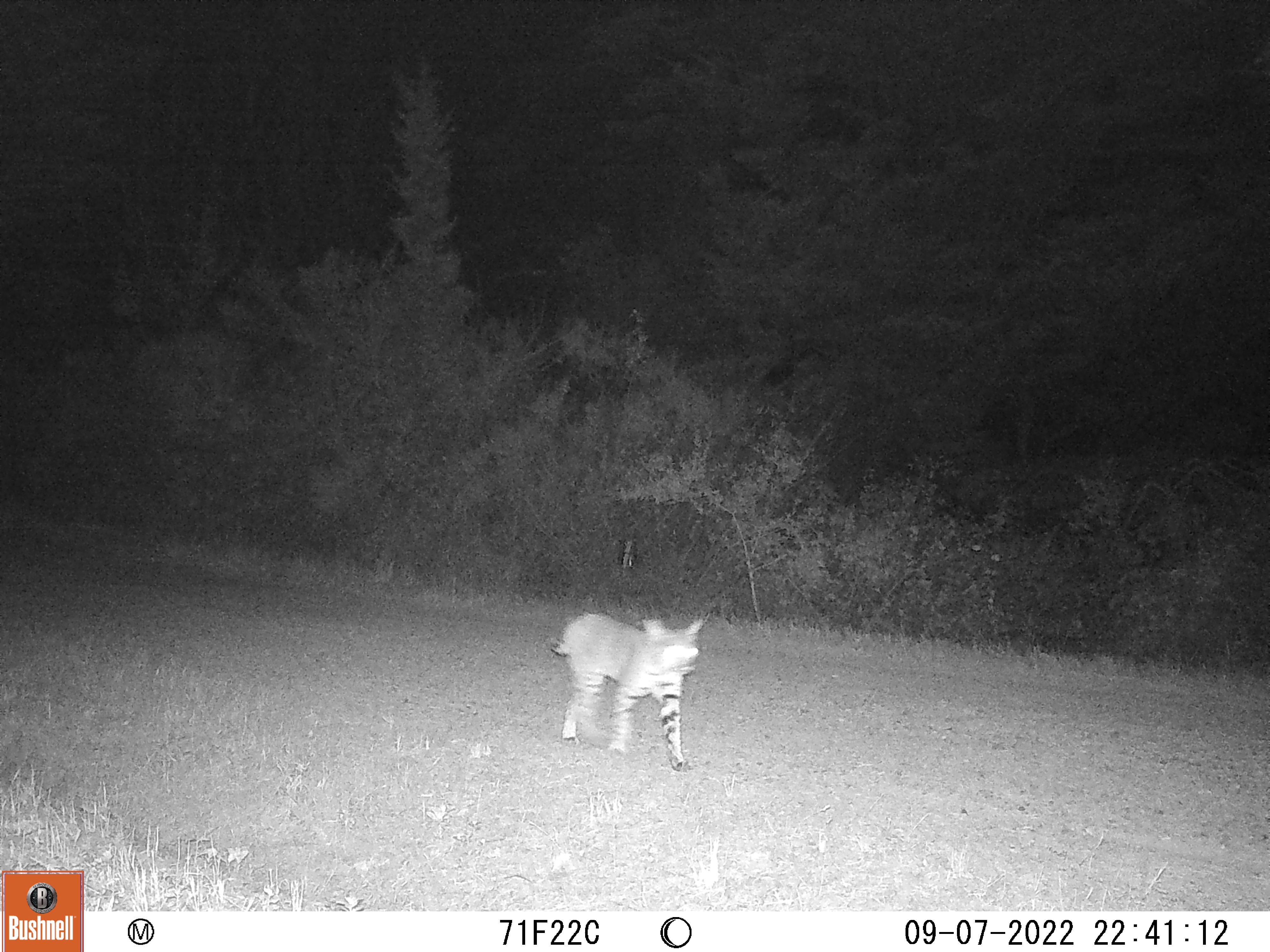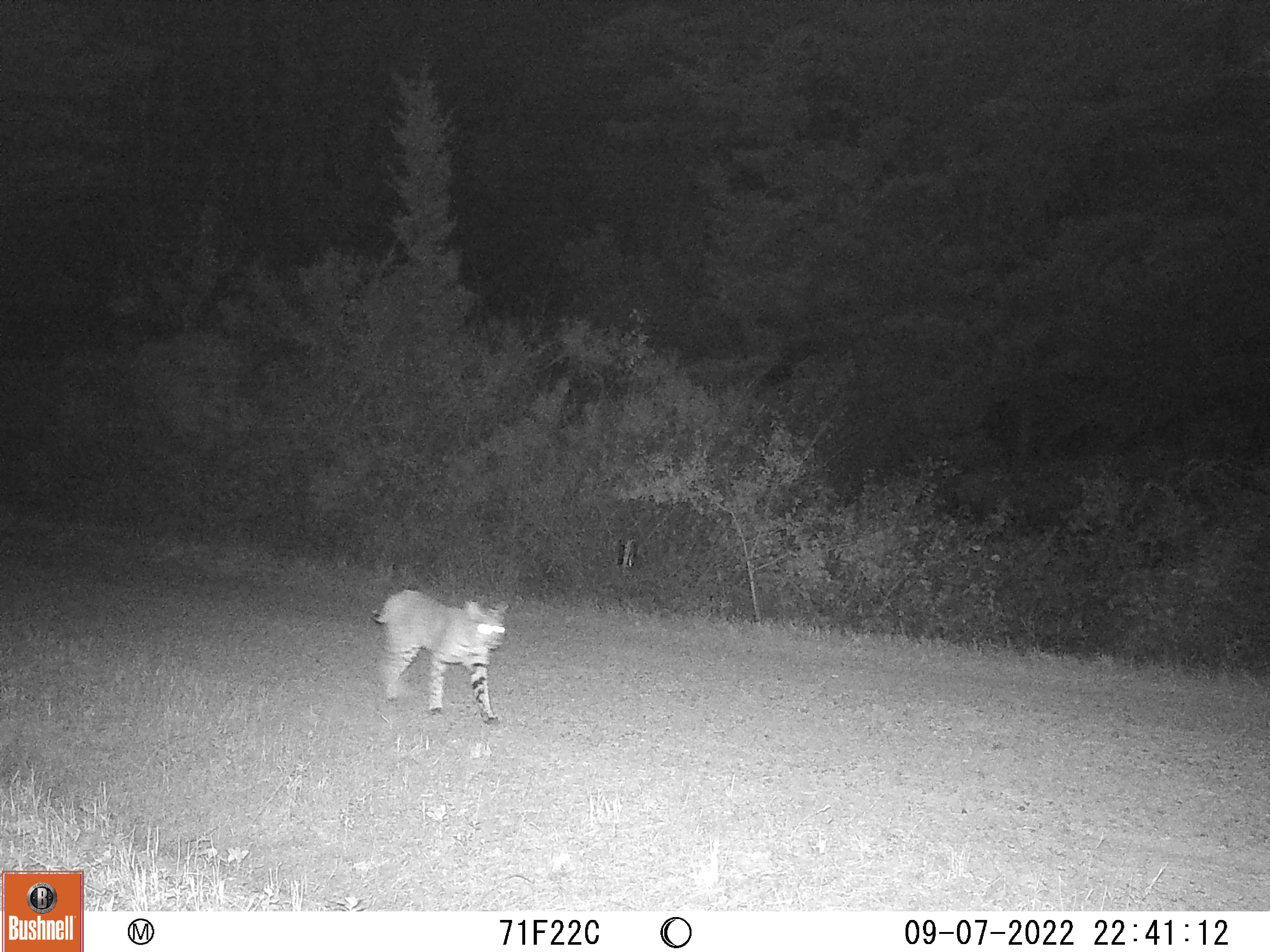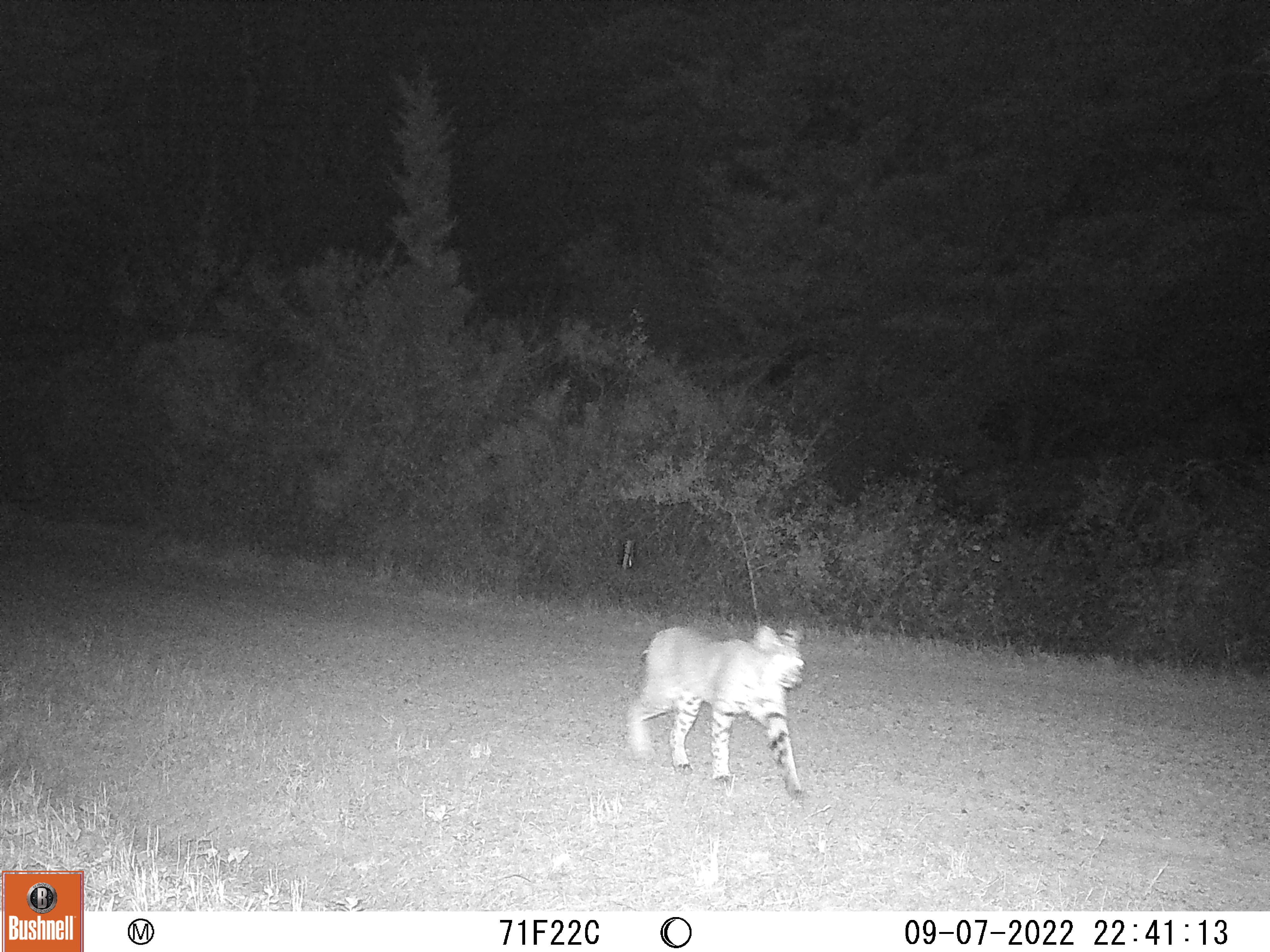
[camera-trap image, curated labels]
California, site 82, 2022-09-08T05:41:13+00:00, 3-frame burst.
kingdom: Animalia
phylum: Chordata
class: Mammalia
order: Carnivora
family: Felidae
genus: Lynx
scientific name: Lynx rufus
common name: bobcat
Bobcat (Lynx rufus).